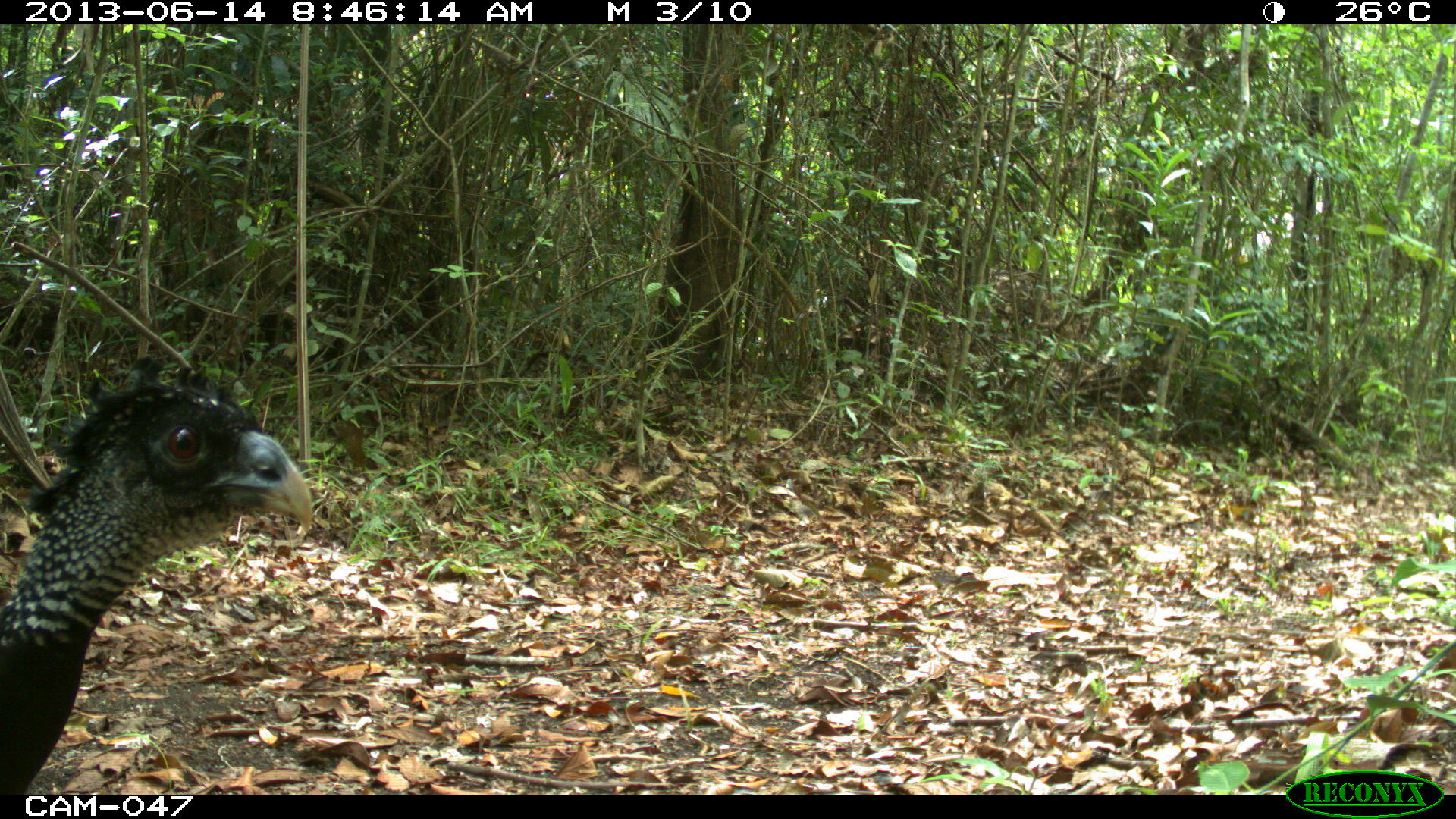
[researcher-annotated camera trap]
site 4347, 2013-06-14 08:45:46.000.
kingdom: Animalia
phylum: Chordata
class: Aves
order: Galliformes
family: Cracidae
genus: Crax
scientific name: Crax rubra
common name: great curassow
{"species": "Crax rubra (great curassow)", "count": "1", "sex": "female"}